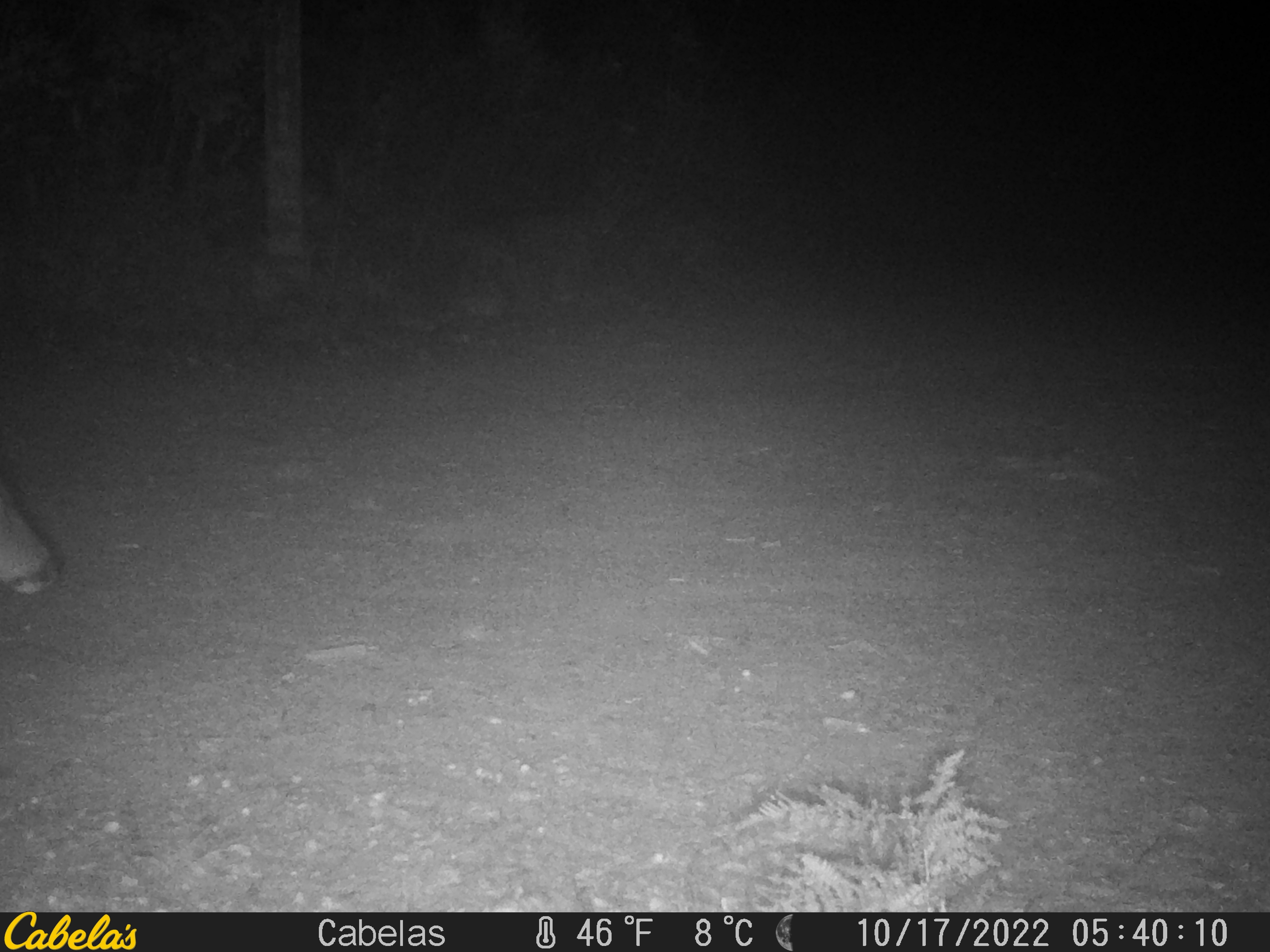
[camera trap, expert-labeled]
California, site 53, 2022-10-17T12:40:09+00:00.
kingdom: Animalia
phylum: Chordata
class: Mammalia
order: Artiodactyla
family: Cervidae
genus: Odocoileus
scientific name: Odocoileus hemionus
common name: mule deer